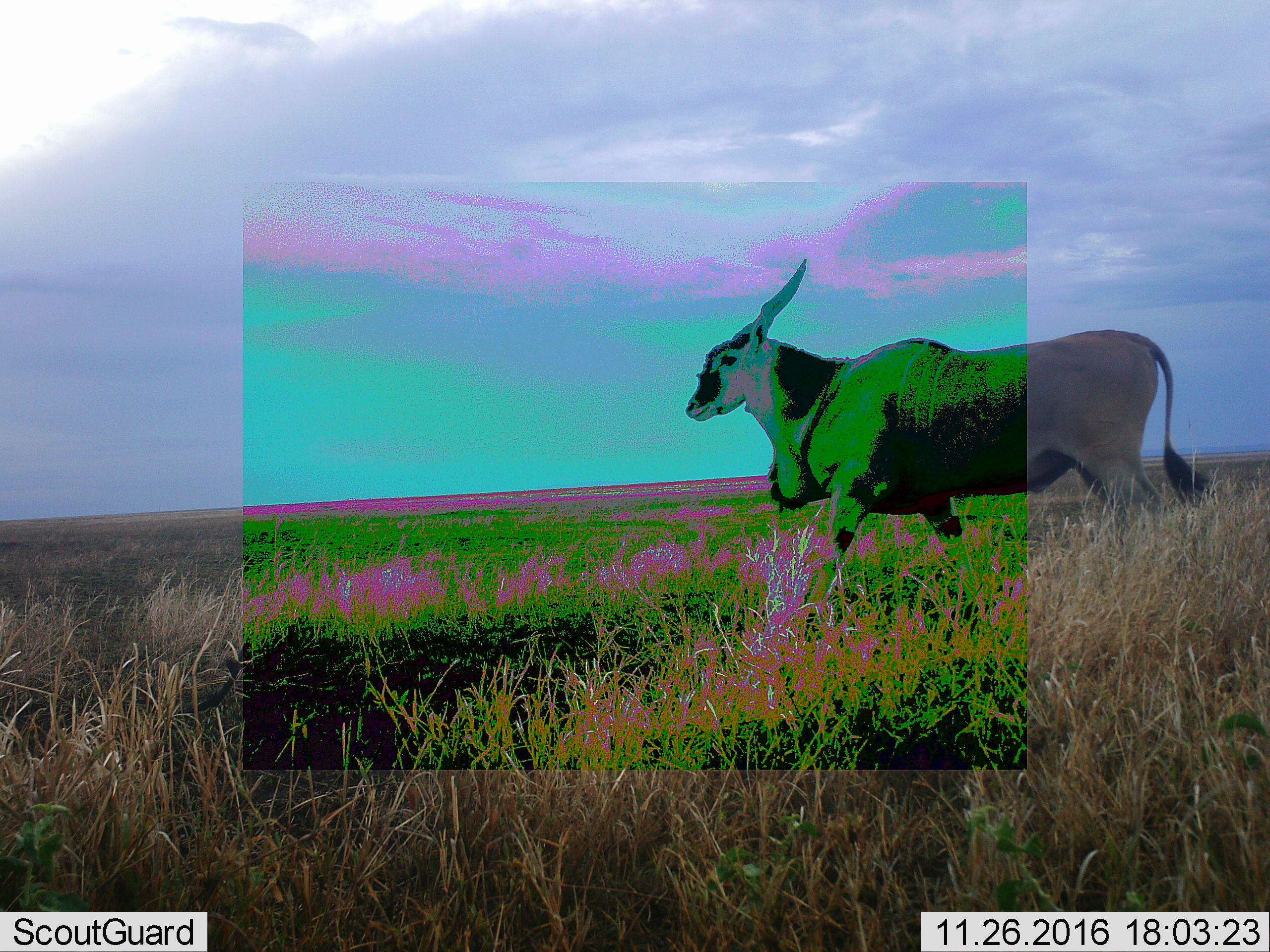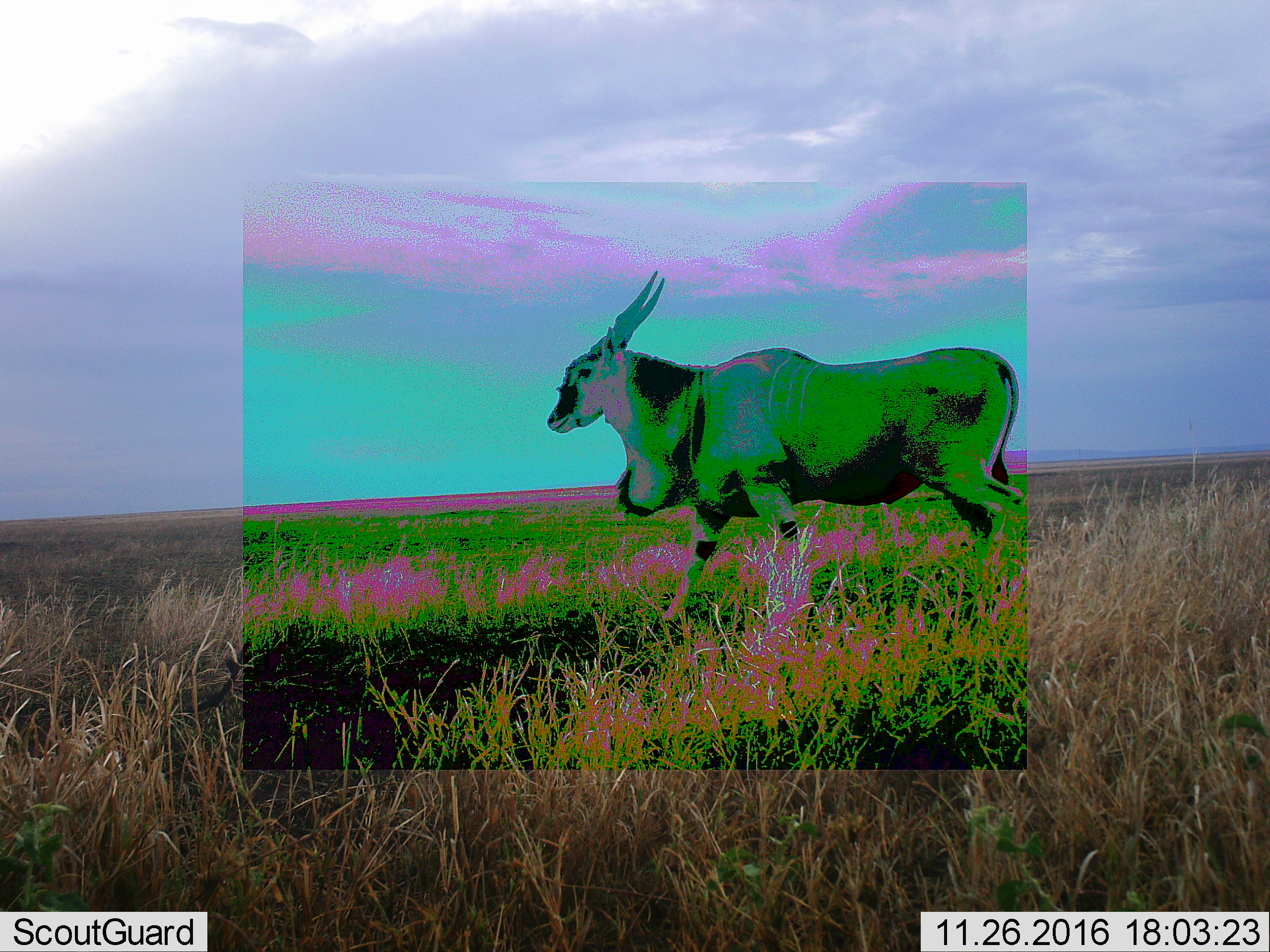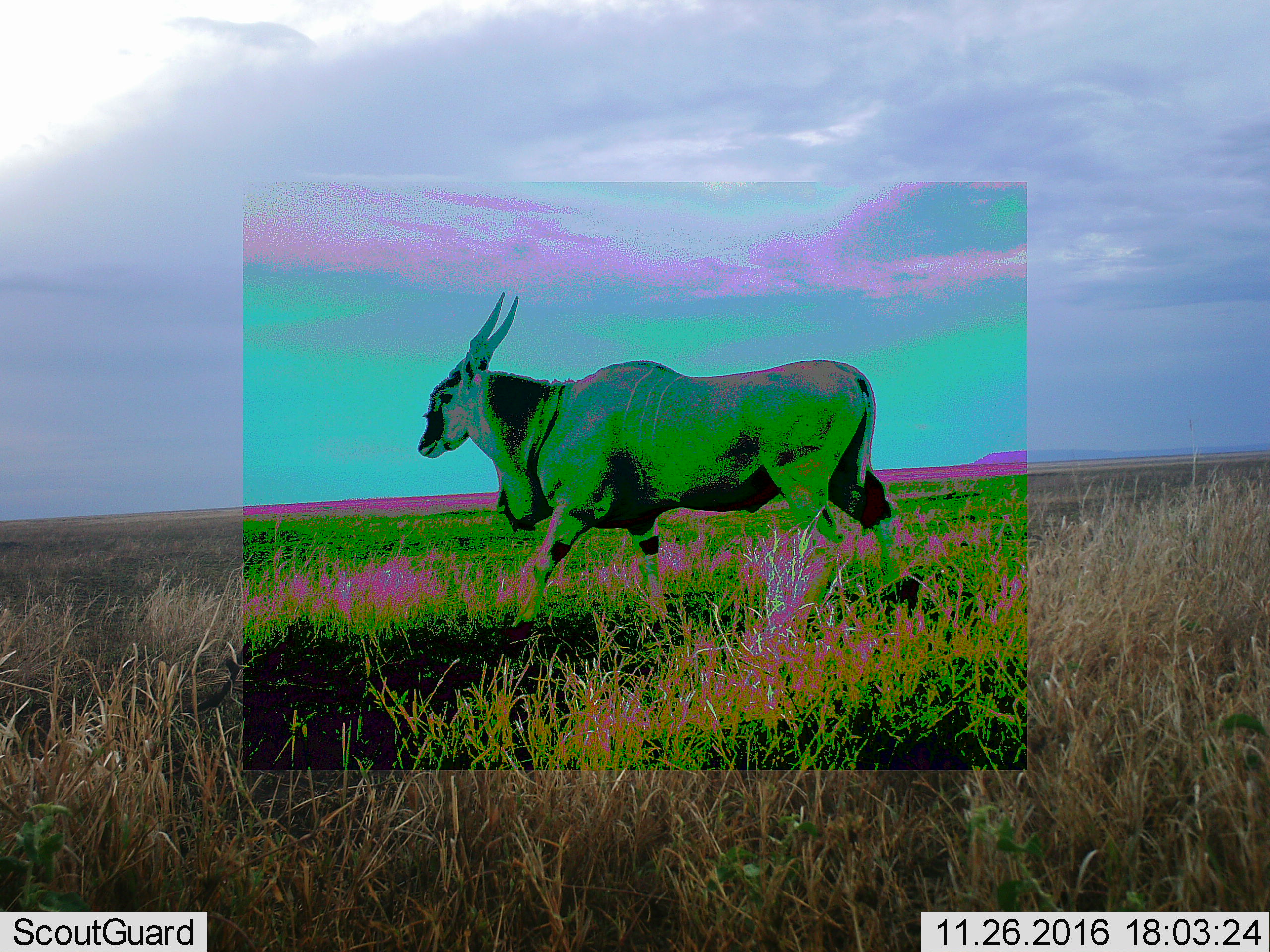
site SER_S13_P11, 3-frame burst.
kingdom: Animalia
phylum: Chordata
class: Mammalia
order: Artiodactyla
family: Bovidae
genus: Tragelaphus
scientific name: Tragelaphus oryx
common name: eland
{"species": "eland (Tragelaphus oryx)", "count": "1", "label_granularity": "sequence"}